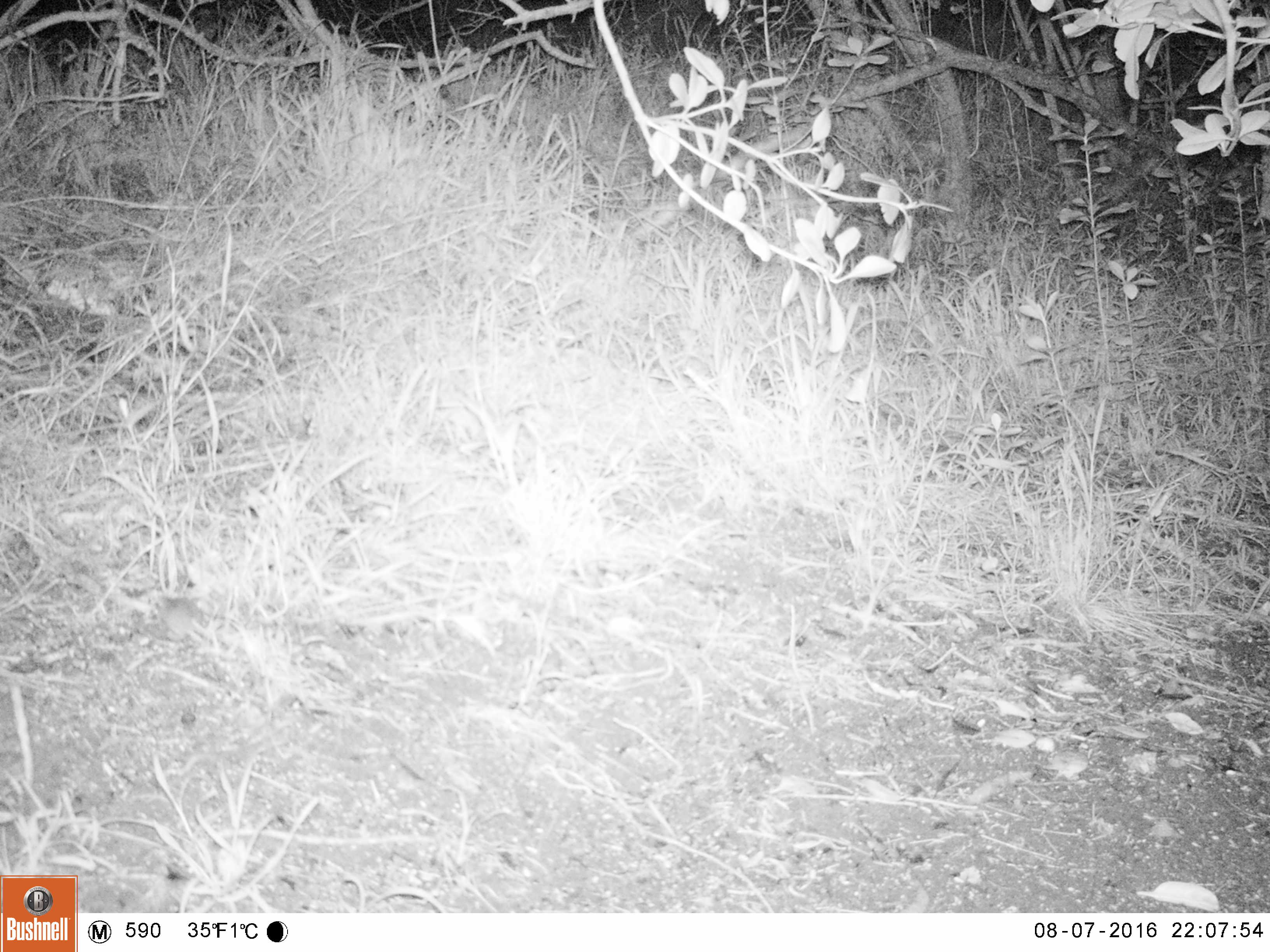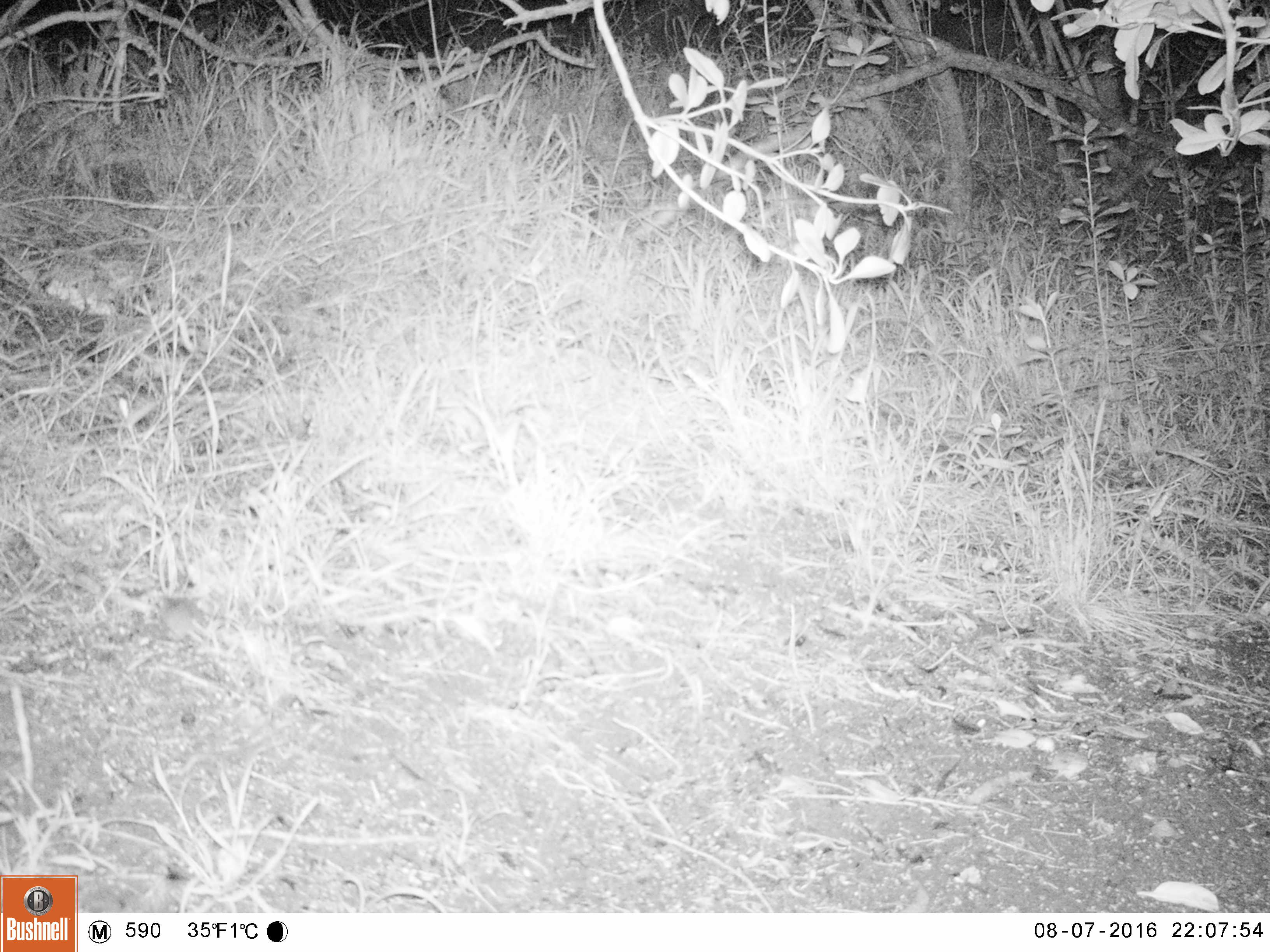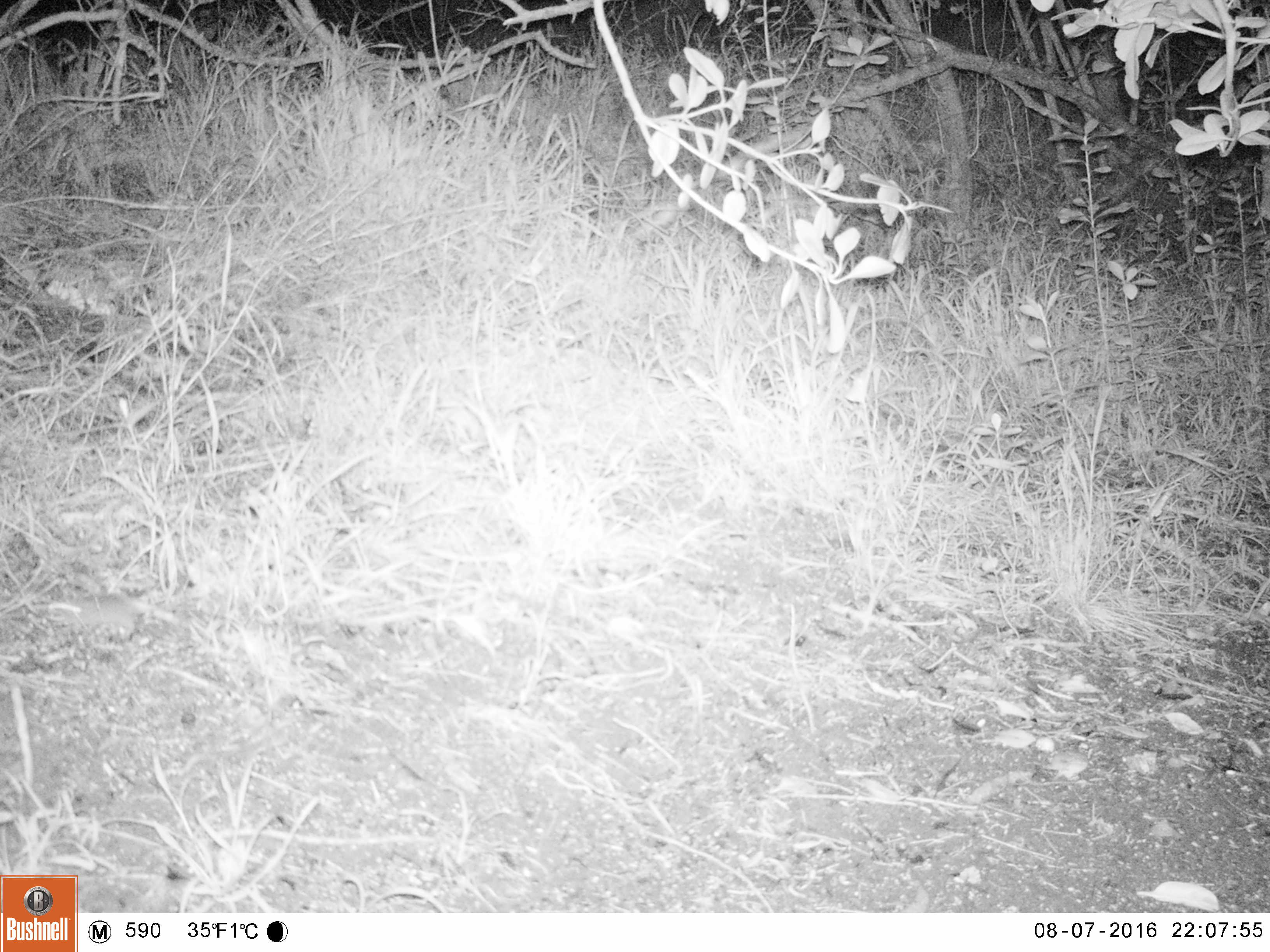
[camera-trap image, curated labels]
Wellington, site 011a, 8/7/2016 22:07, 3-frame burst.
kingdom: Animalia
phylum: Chordata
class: Mammalia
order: Rodentia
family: Muridae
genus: Mus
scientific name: Mus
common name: mouse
Mouse (Mus).